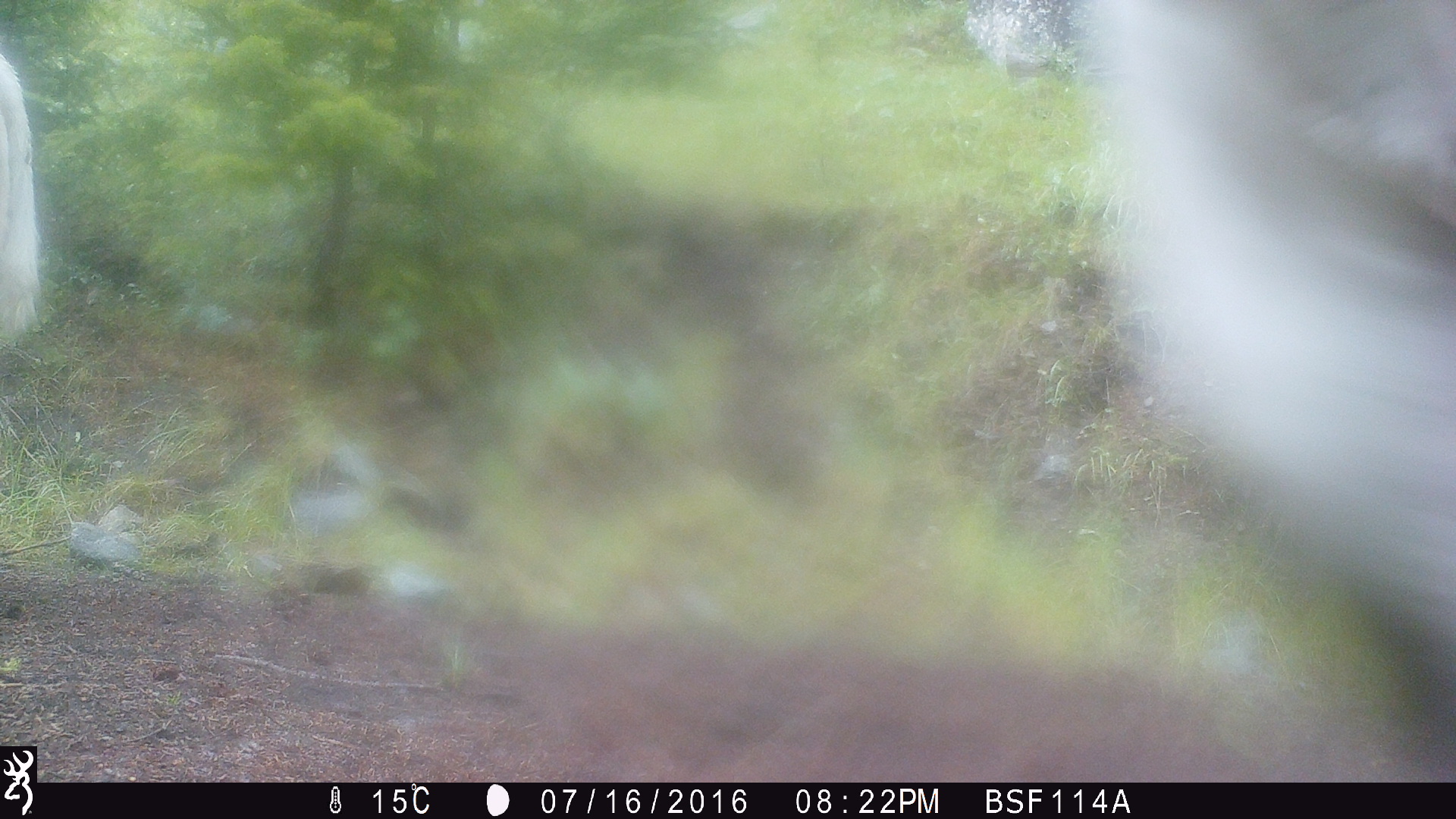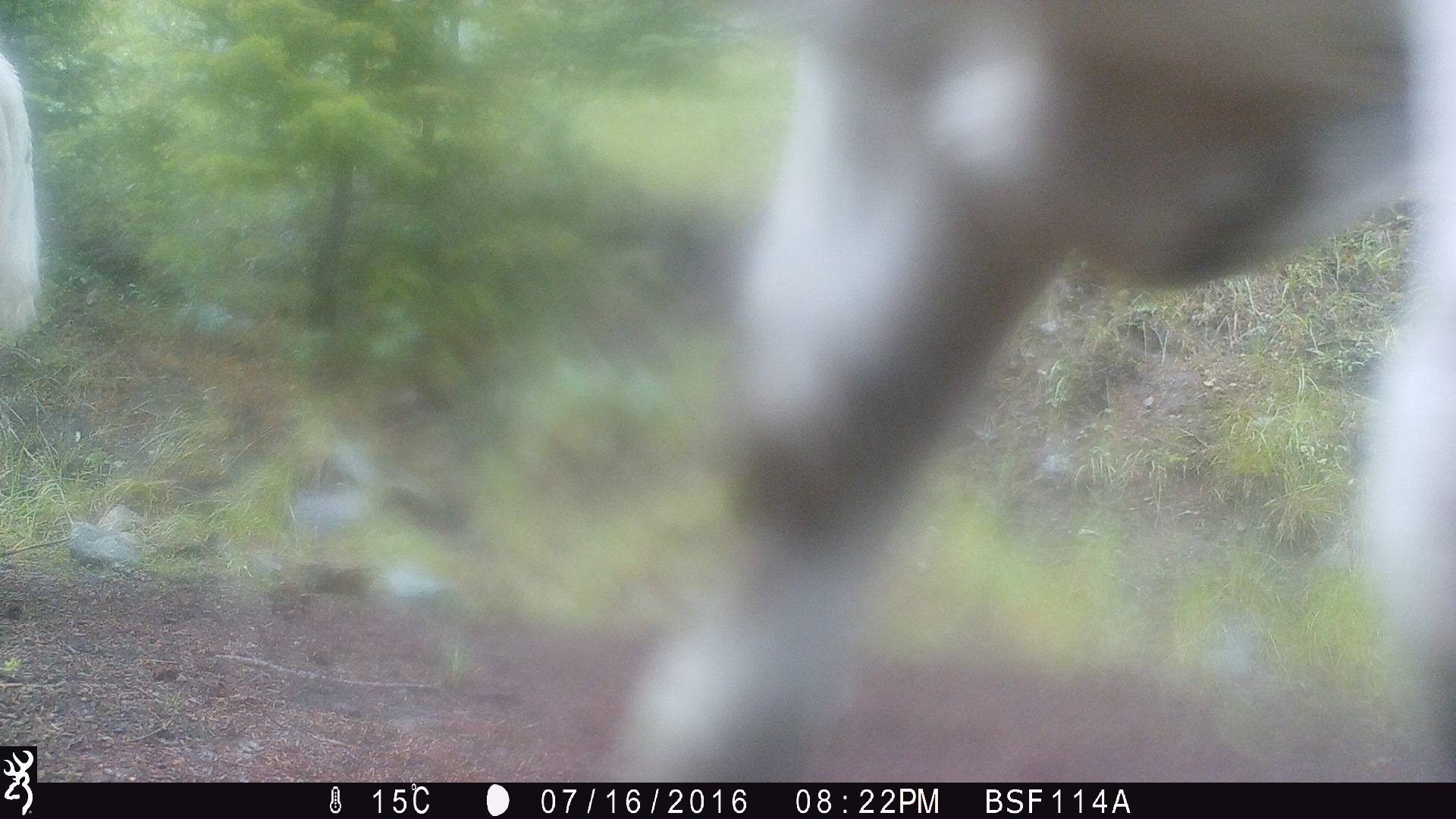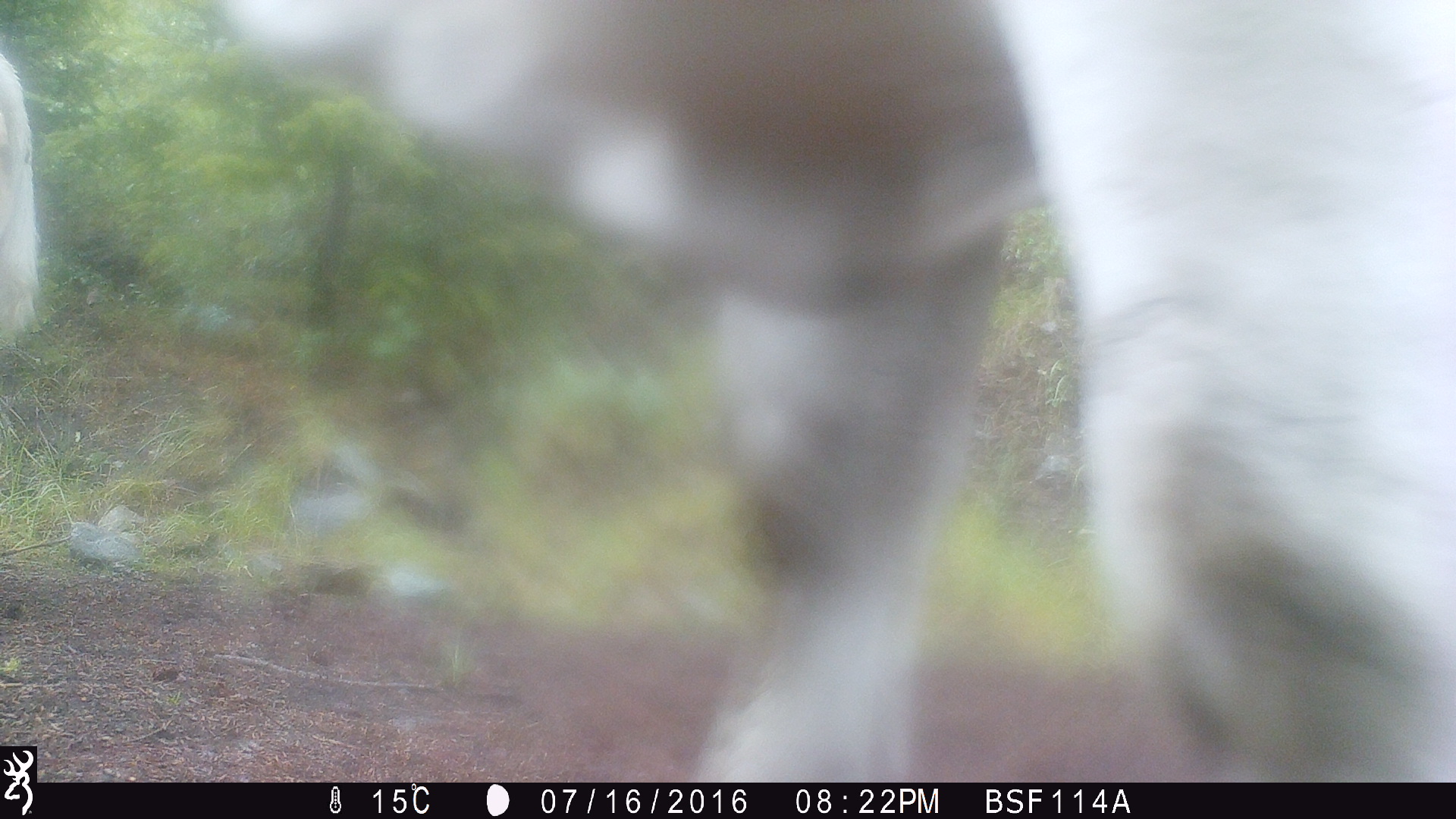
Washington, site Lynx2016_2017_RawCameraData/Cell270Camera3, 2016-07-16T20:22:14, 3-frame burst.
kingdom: Animalia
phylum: Chordata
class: Mammalia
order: Artiodactyla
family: Bovidae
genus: Bos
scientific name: Bos taurus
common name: domestic cattle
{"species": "domestic cattle (Bos taurus)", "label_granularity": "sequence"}